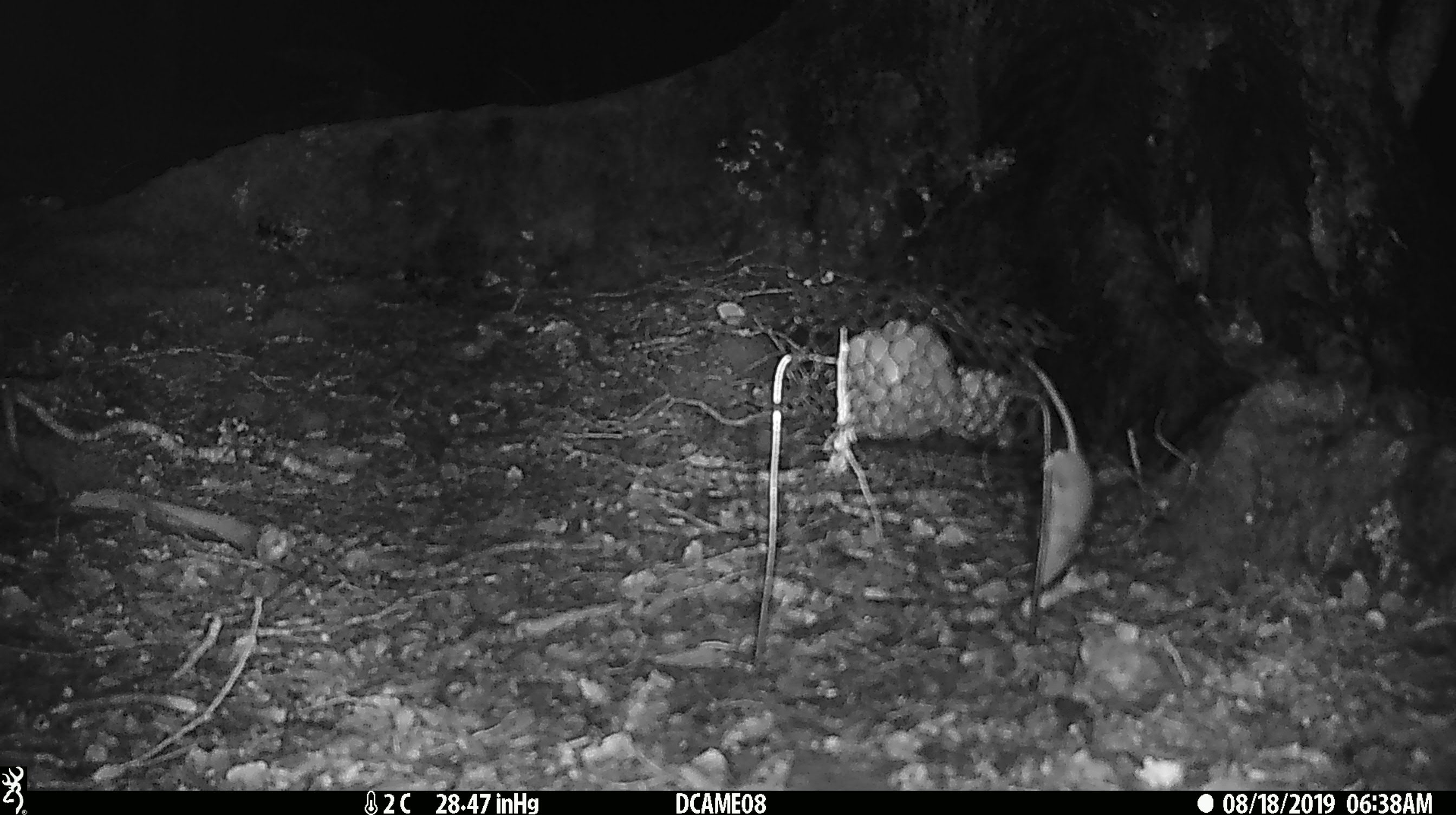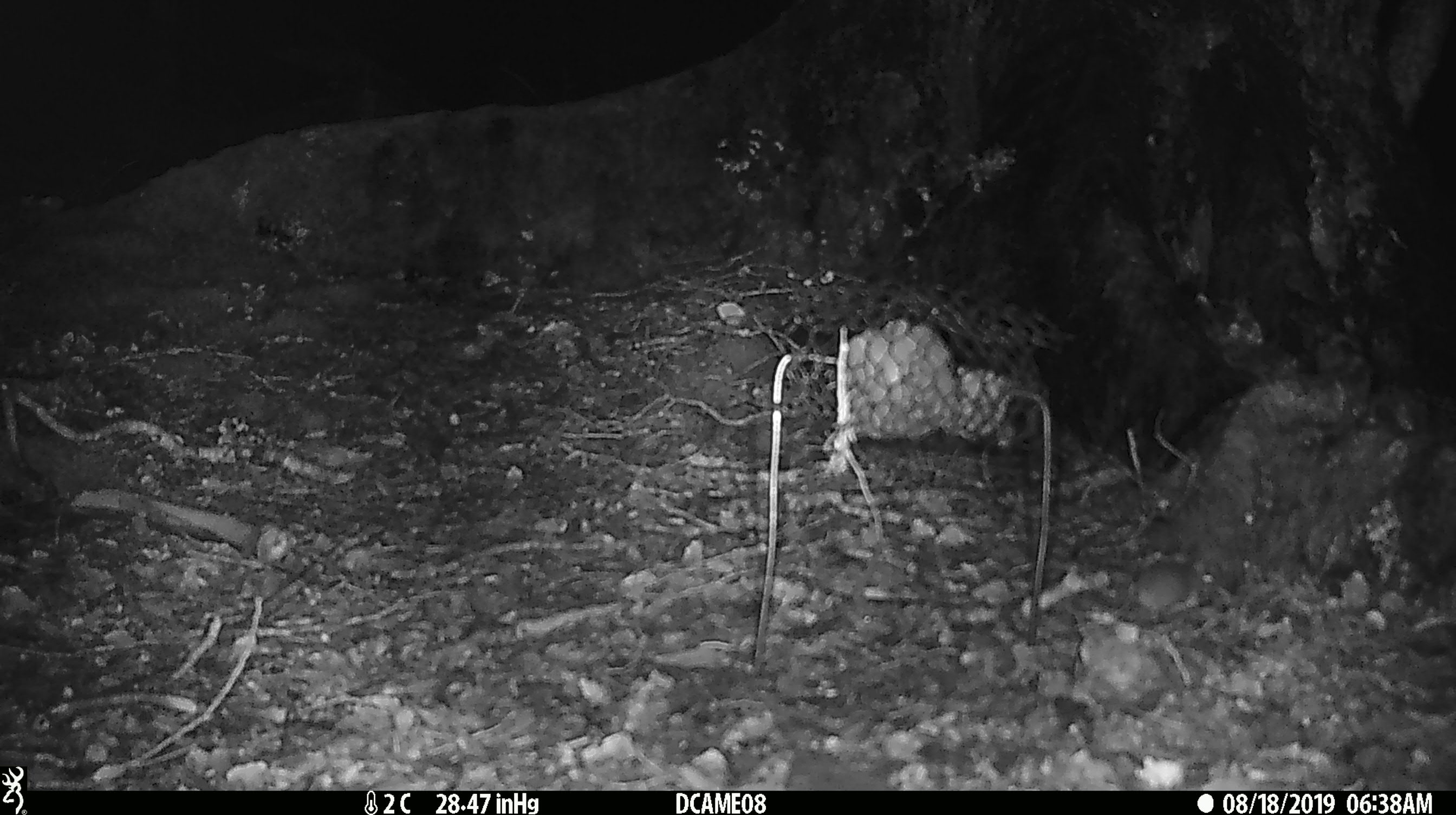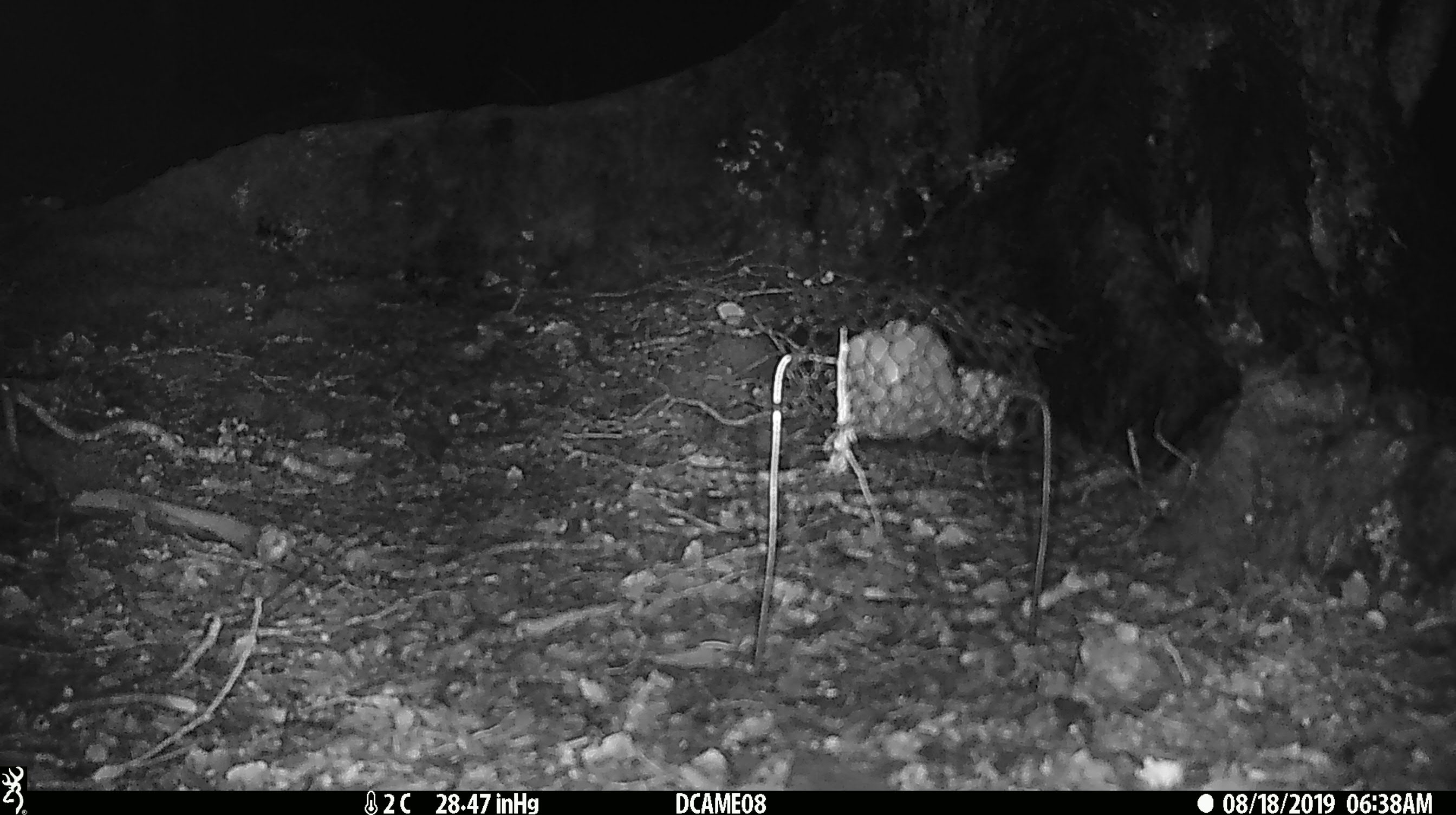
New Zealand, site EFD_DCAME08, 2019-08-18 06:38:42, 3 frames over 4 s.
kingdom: Animalia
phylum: Chordata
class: Mammalia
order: Rodentia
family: Muridae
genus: Mus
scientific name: Mus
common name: mouse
Mouse (Mus).